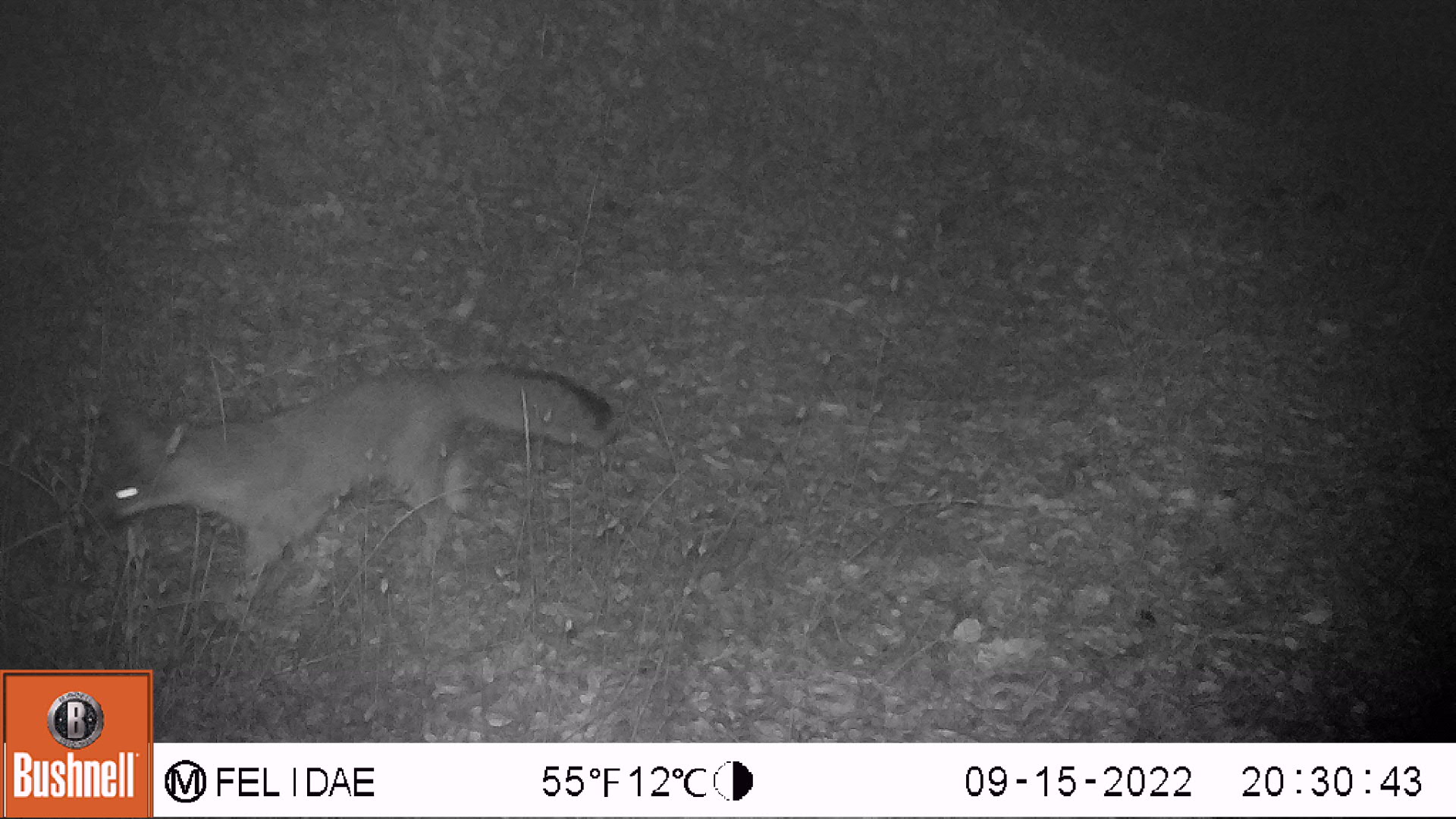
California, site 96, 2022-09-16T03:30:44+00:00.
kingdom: Animalia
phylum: Chordata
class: Mammalia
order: Carnivora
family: Canidae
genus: Urocyon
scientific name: Urocyon cinereoargenteus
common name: gray fox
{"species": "gray fox (Urocyon cinereoargenteus)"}